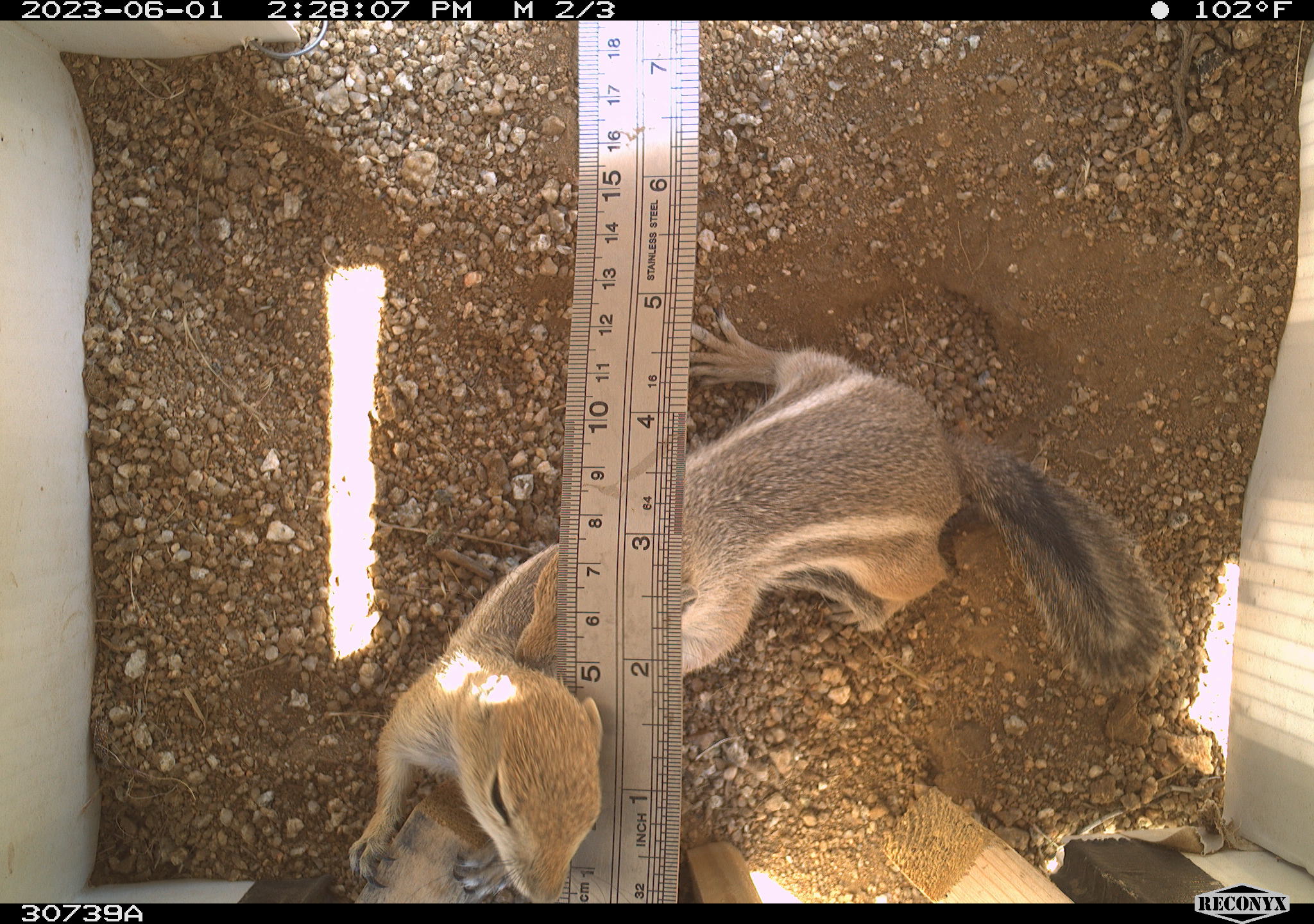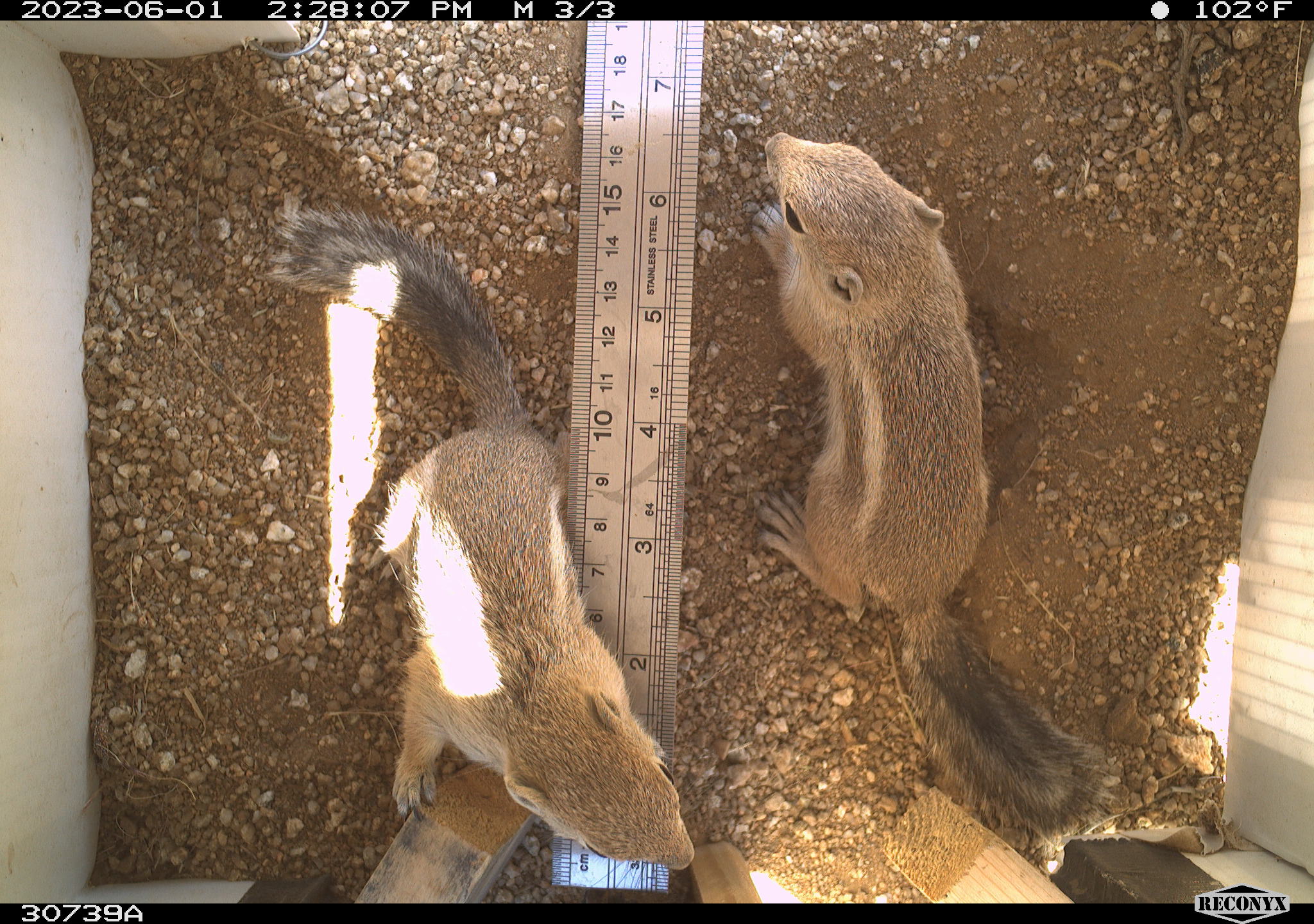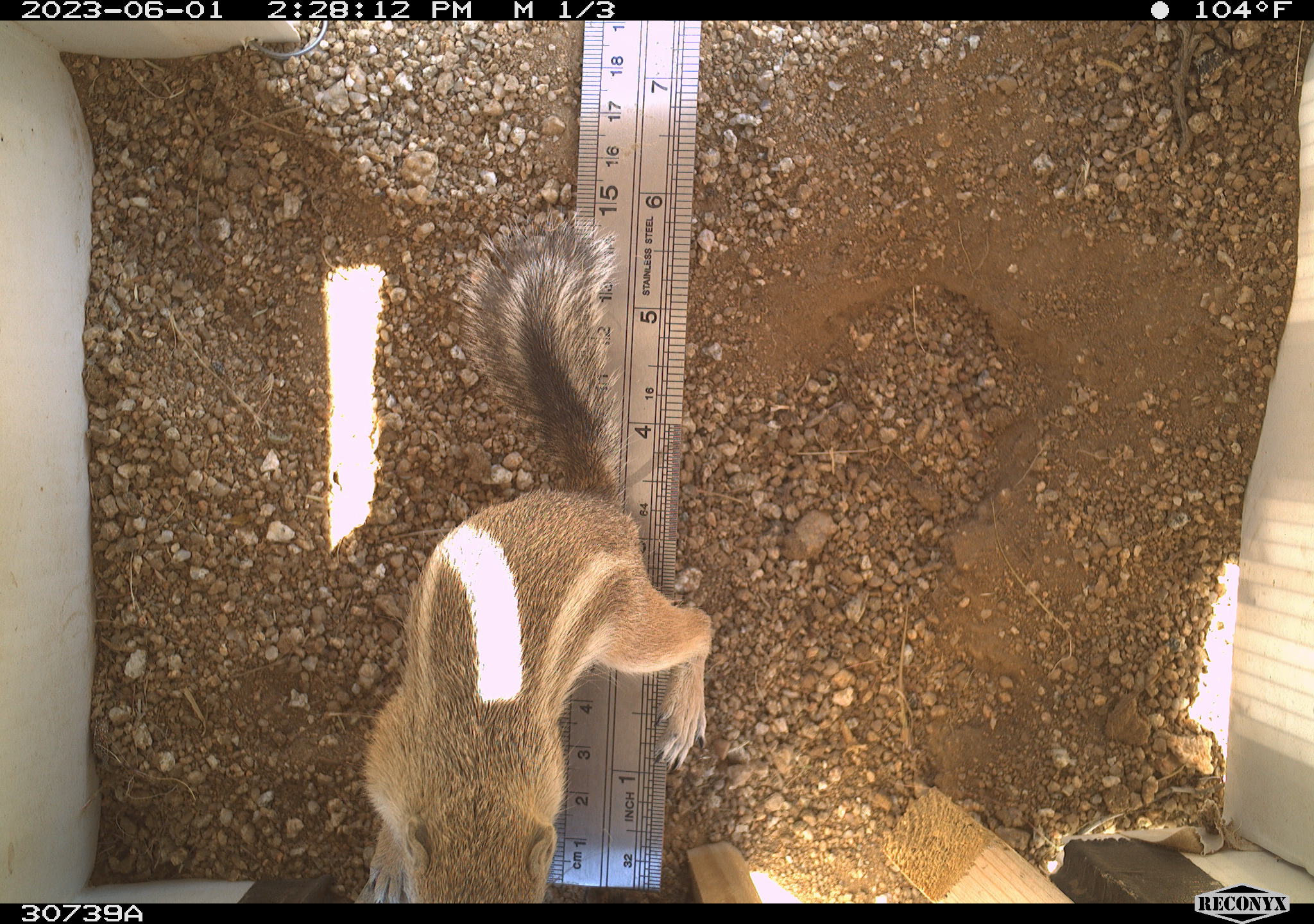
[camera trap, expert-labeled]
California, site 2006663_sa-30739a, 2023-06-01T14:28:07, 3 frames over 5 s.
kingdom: Animalia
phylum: Chordata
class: Mammalia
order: Rodentia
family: Sciuridae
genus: Ammospermophilus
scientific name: Ammospermophilus leucurus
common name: white-tailed antelope squirrel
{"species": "white-tailed antelope squirrel (Ammospermophilus leucurus)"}